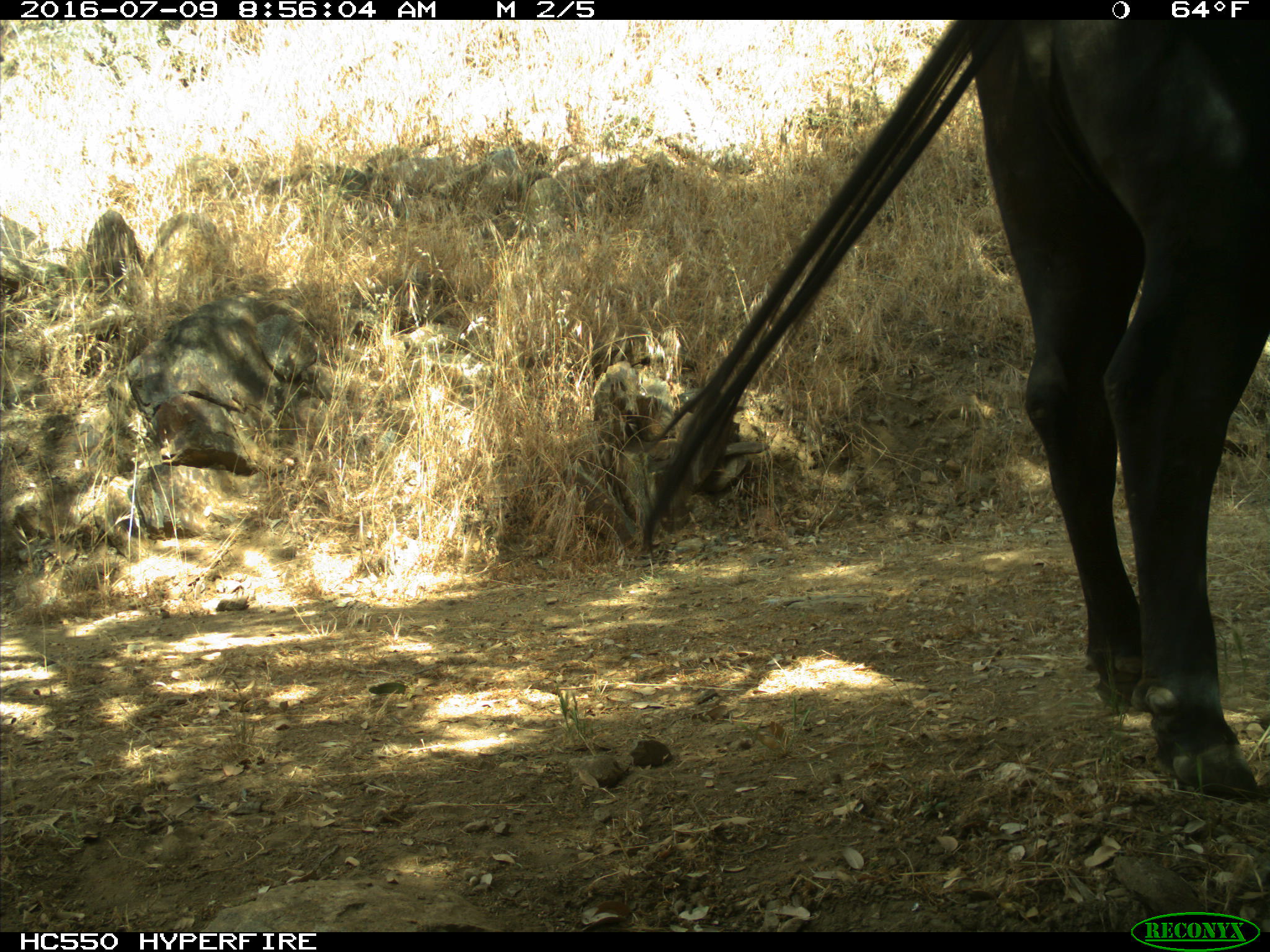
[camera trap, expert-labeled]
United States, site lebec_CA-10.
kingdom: Animalia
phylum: Chordata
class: Mammalia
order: Artiodactyla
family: Bovidae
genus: Bos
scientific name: Bos taurus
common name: domestic cow